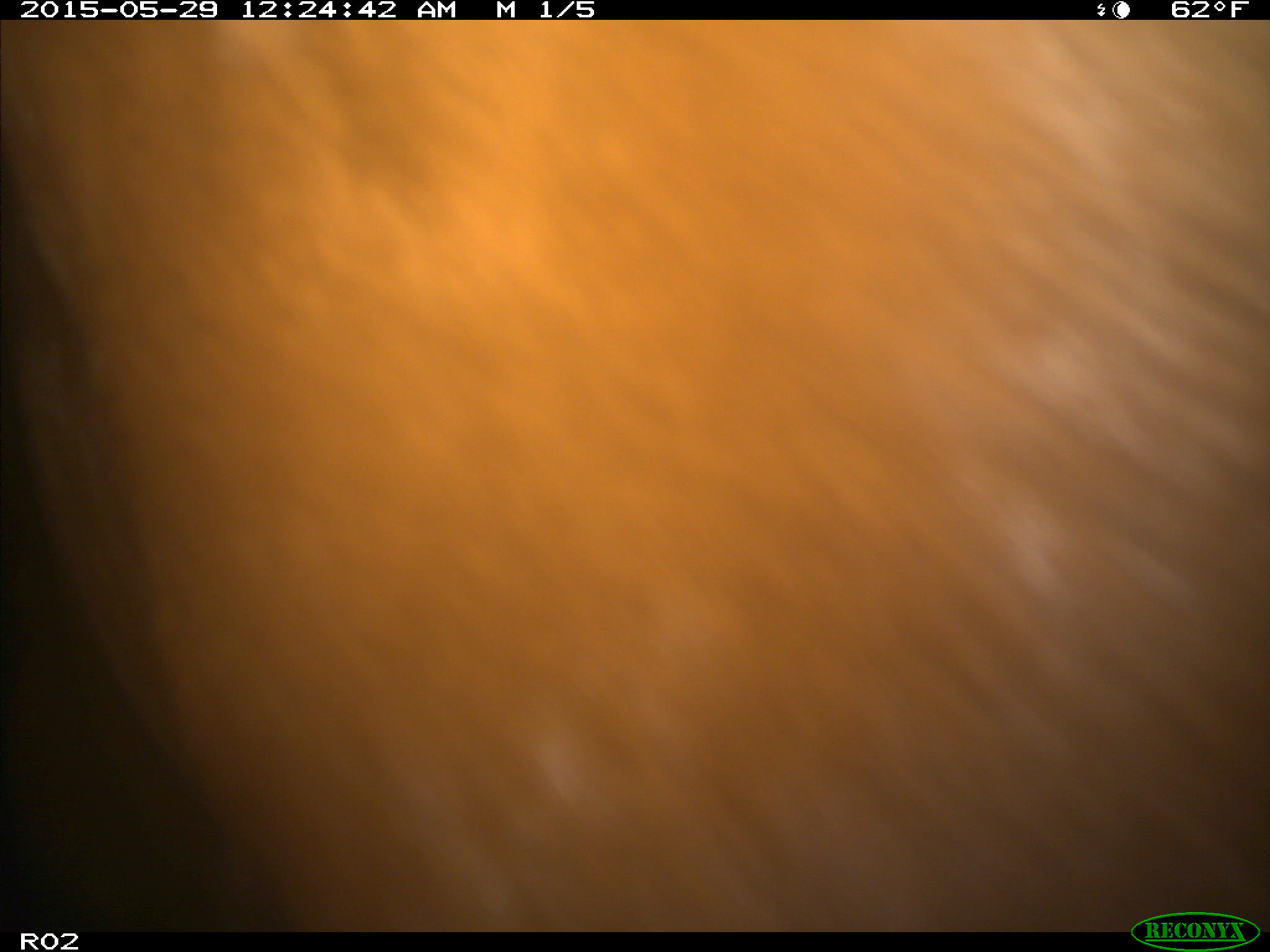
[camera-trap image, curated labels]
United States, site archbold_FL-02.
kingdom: Animalia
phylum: Chordata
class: Mammalia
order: Artiodactyla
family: Bovidae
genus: Bos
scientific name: Bos taurus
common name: domestic cow